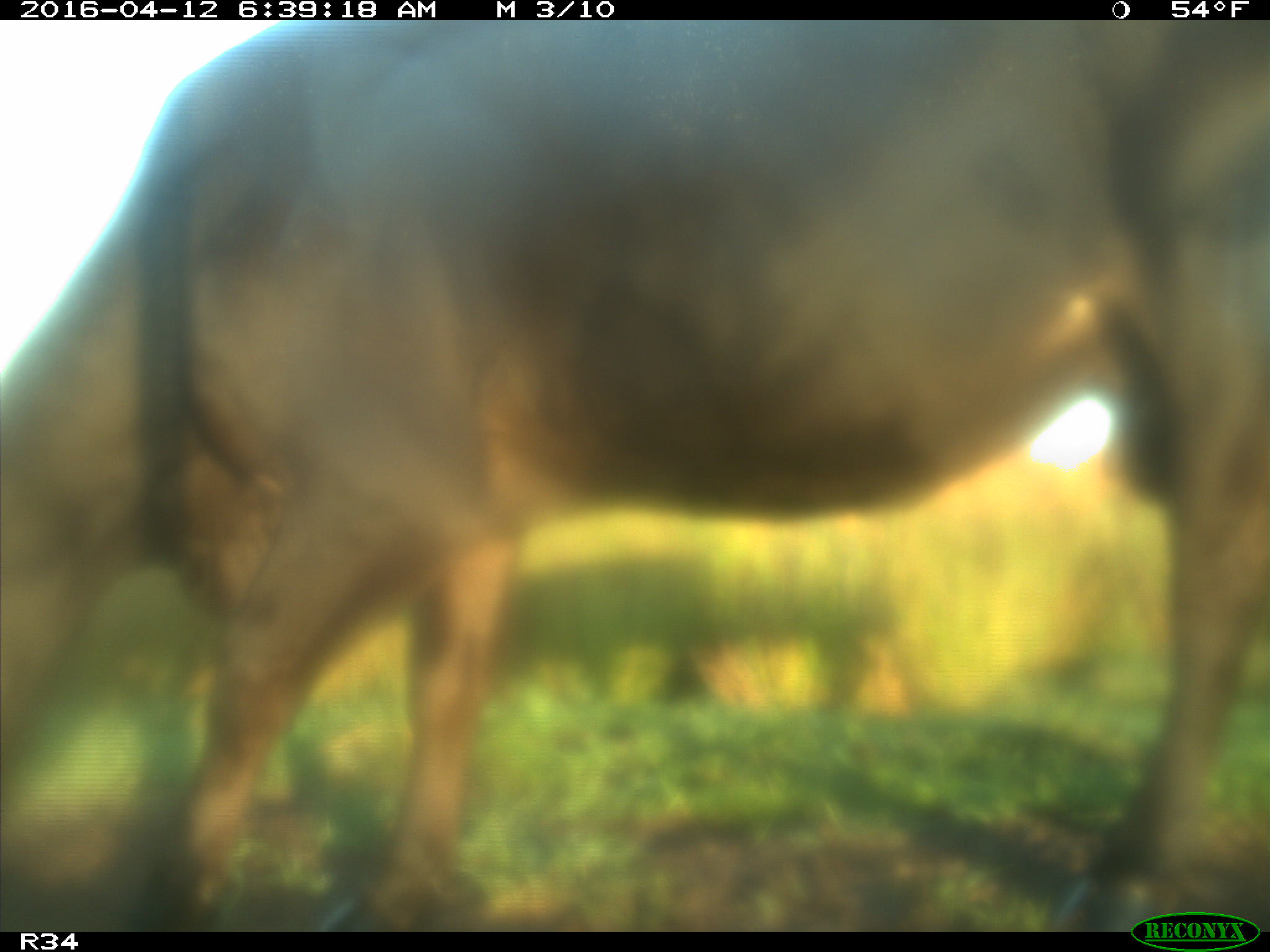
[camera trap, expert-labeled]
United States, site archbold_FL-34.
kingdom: Animalia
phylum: Chordata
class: Mammalia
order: Artiodactyla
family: Bovidae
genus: Bos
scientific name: Bos taurus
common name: domestic cow